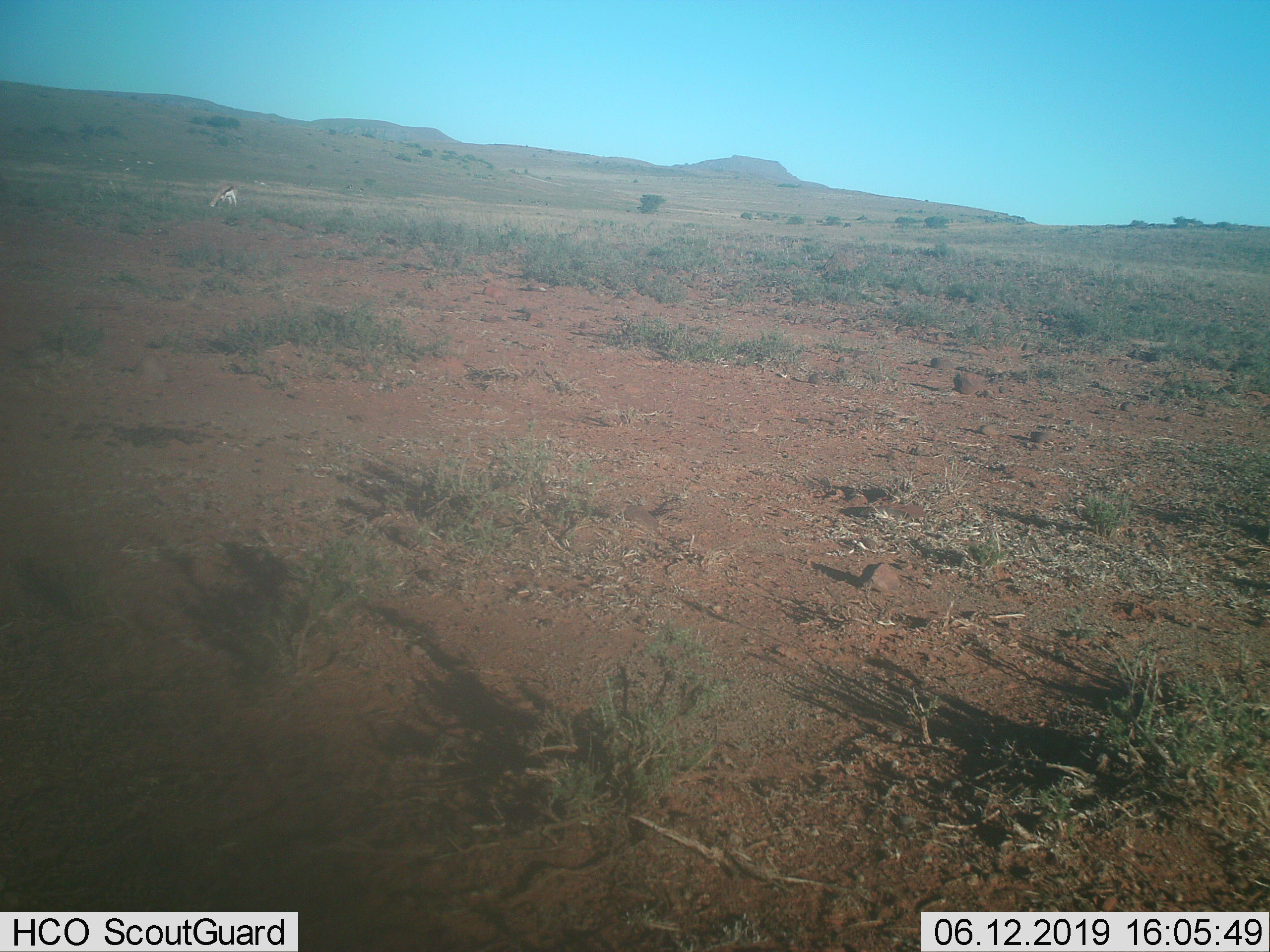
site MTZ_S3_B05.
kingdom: Animalia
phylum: Chordata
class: Mammalia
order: Artiodactyla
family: Bovidae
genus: Antidorcas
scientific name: Antidorcas marsupialis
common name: springbok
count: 1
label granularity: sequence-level